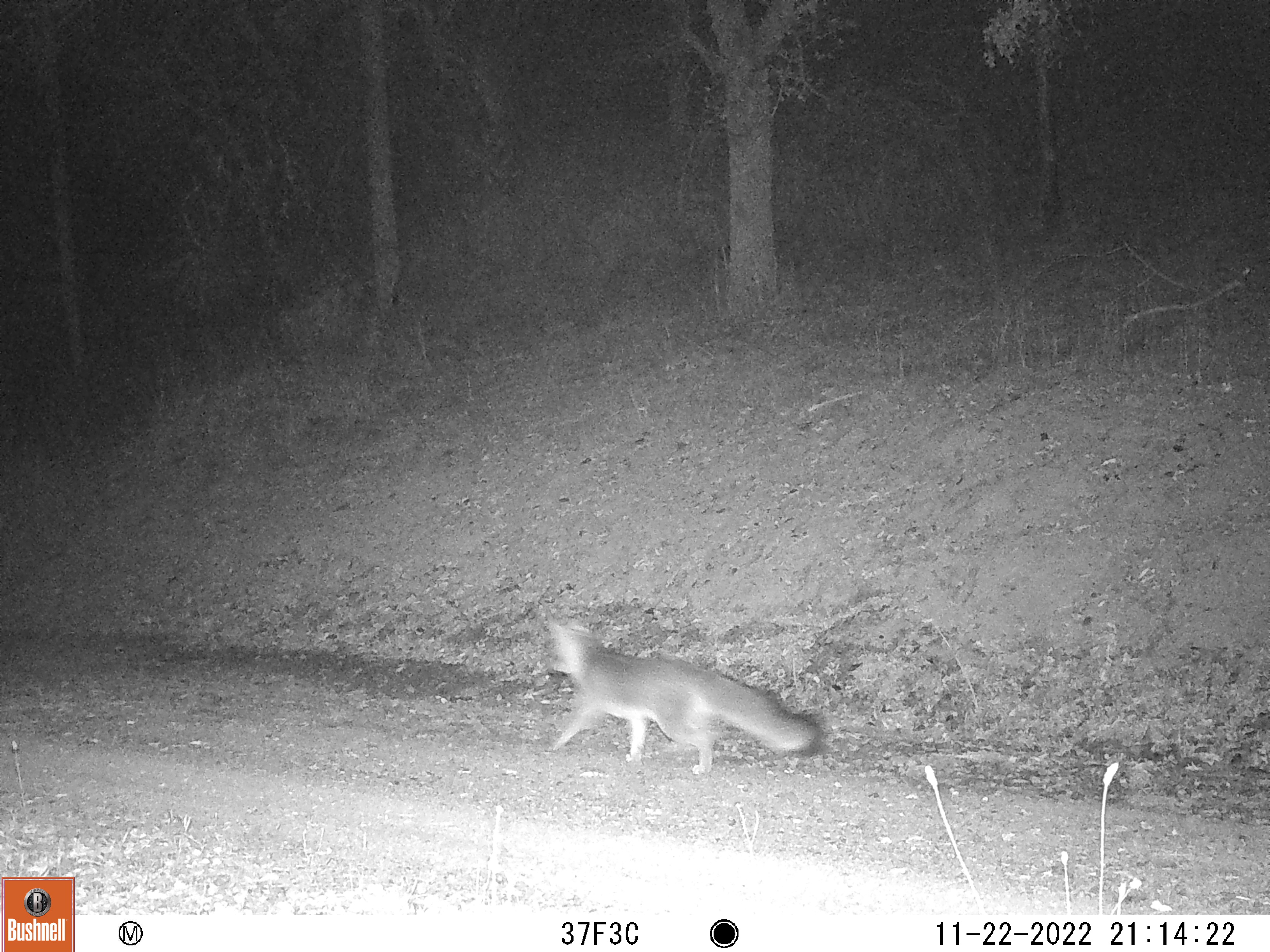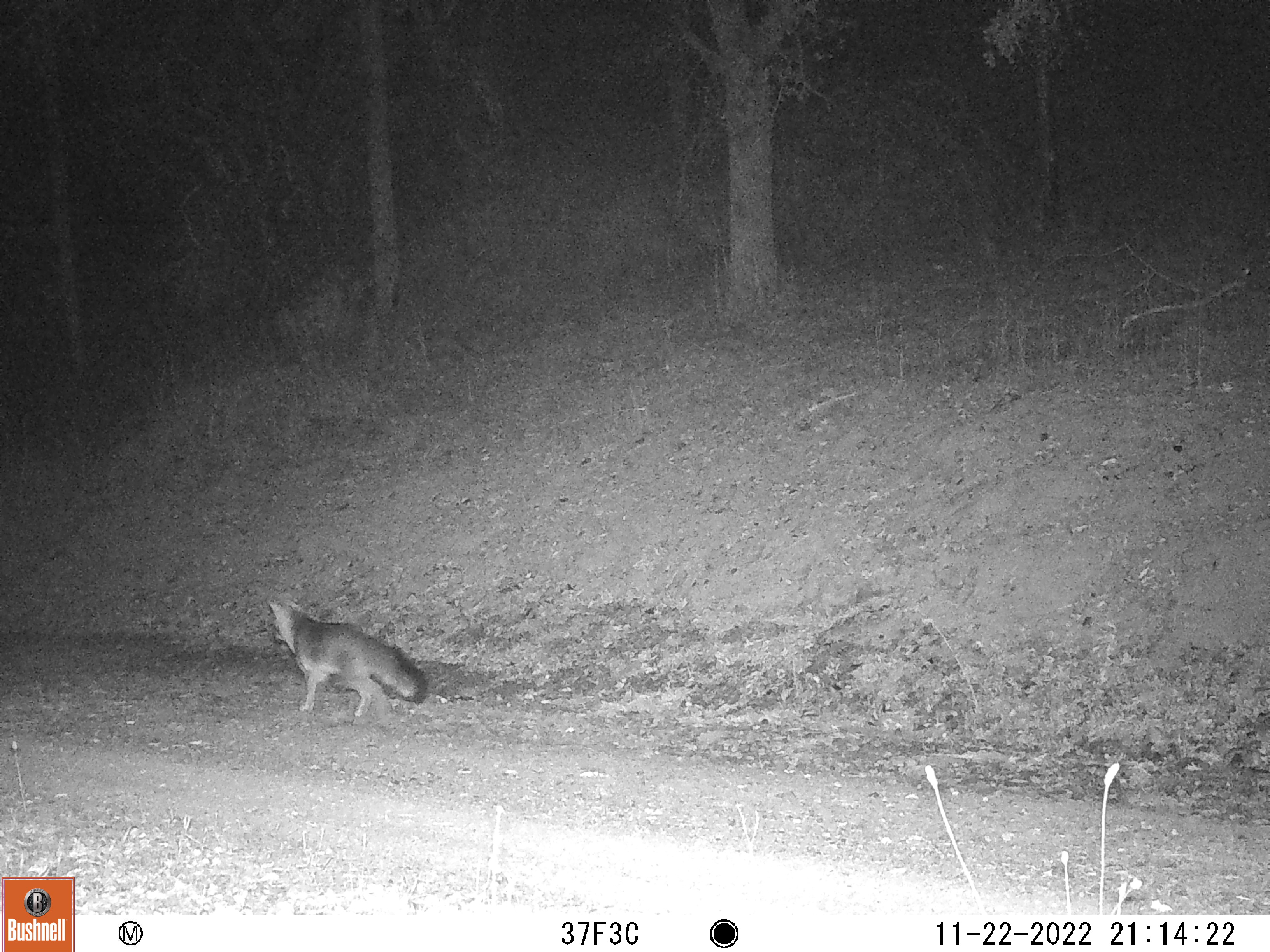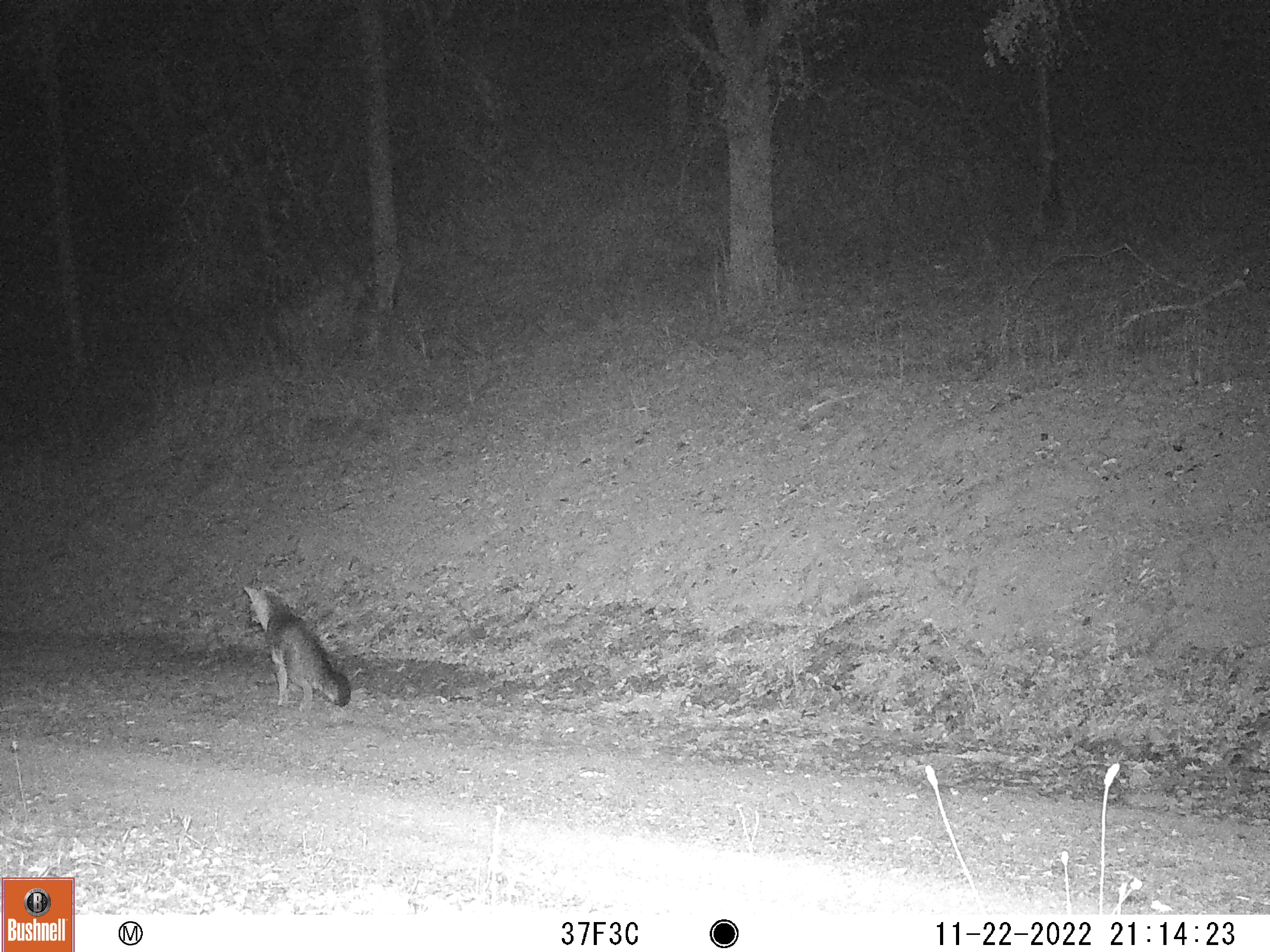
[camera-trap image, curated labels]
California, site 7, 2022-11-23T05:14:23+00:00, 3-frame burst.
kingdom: Animalia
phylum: Chordata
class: Mammalia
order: Carnivora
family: Canidae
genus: Urocyon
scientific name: Urocyon cinereoargenteus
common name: gray fox